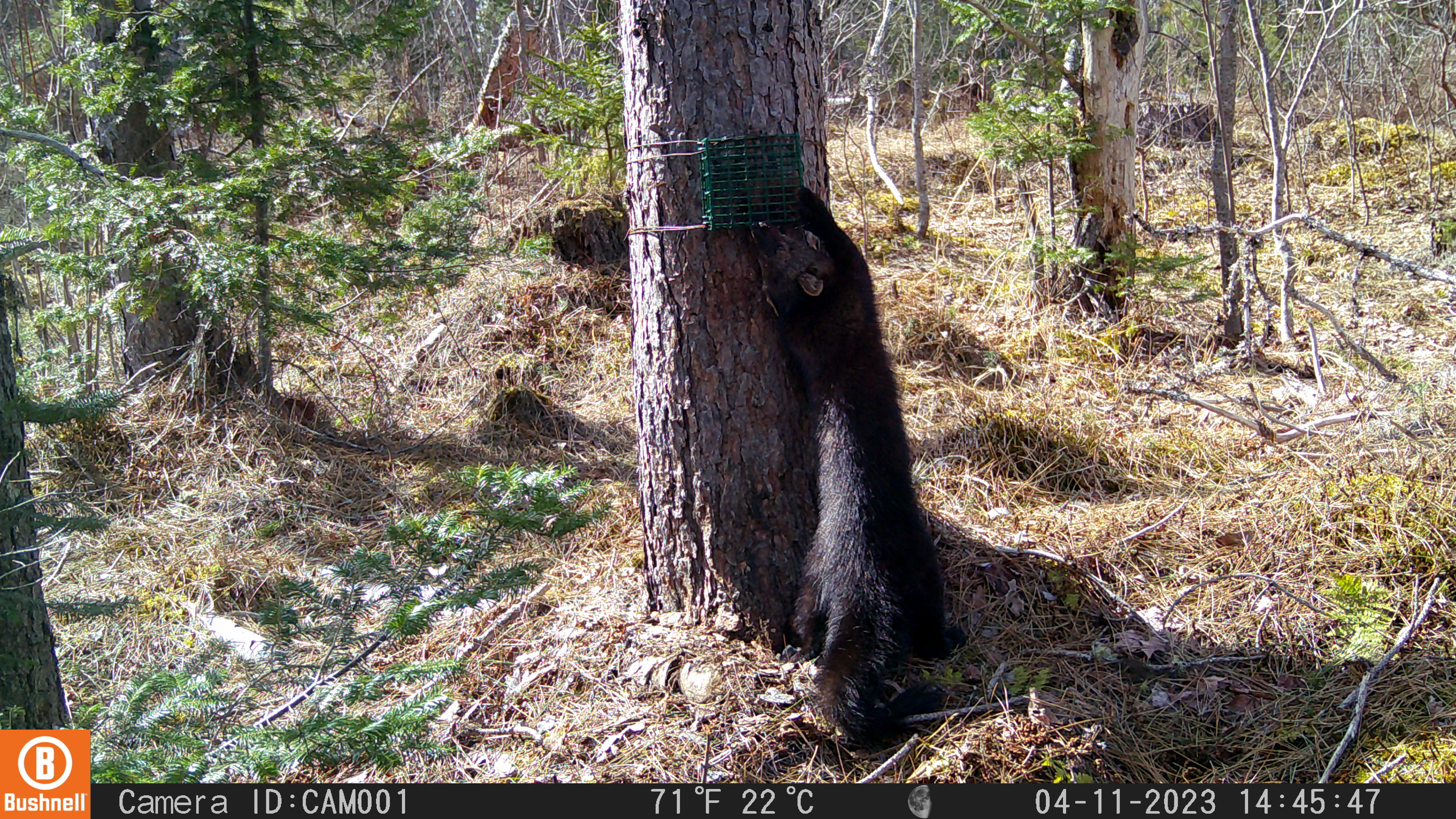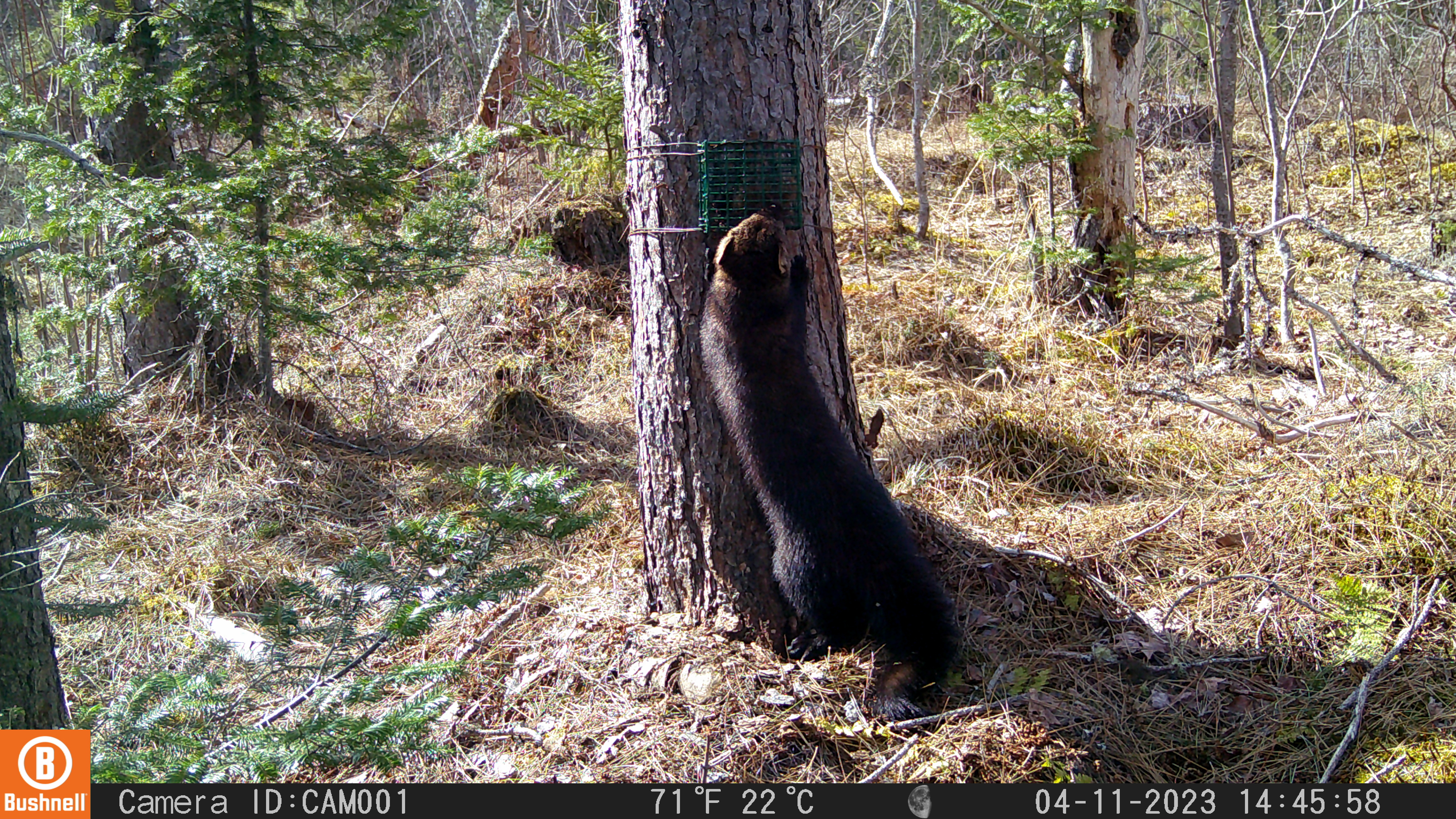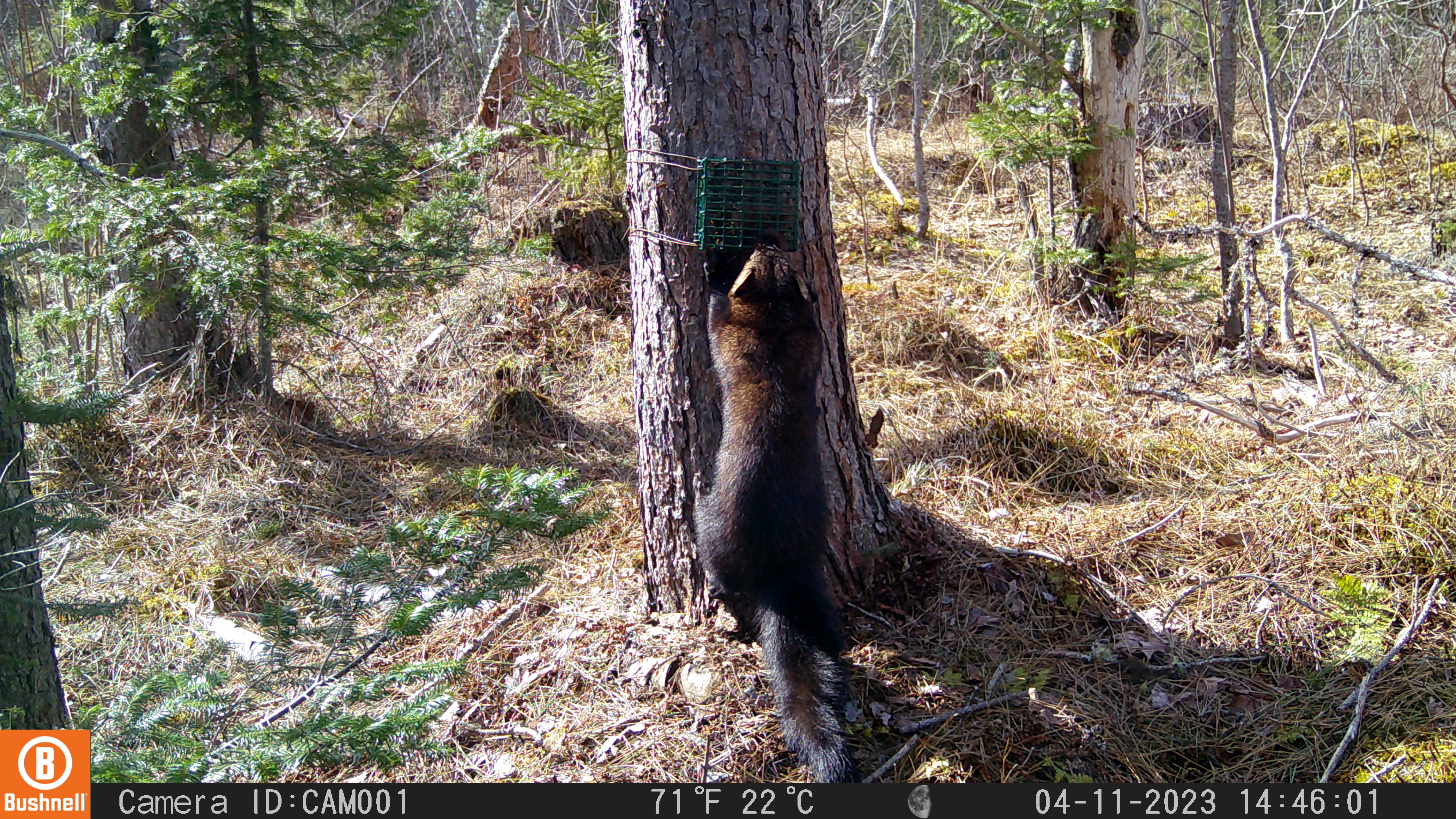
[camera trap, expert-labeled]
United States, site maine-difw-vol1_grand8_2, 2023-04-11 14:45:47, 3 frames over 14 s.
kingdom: Animalia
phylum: Chordata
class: Mammalia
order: Carnivora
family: Mustelidae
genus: Pekania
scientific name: Pekania pennanti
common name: fisher